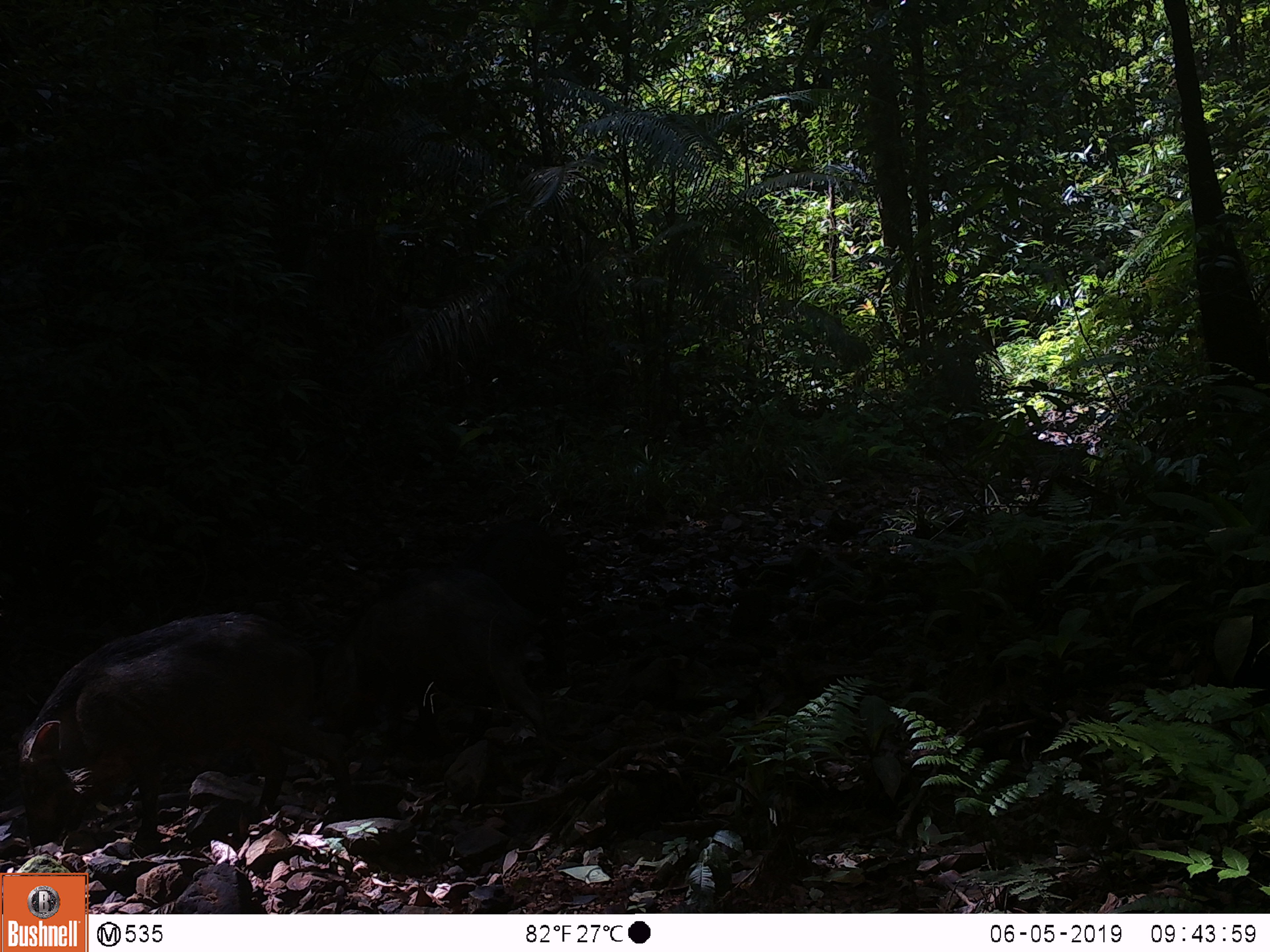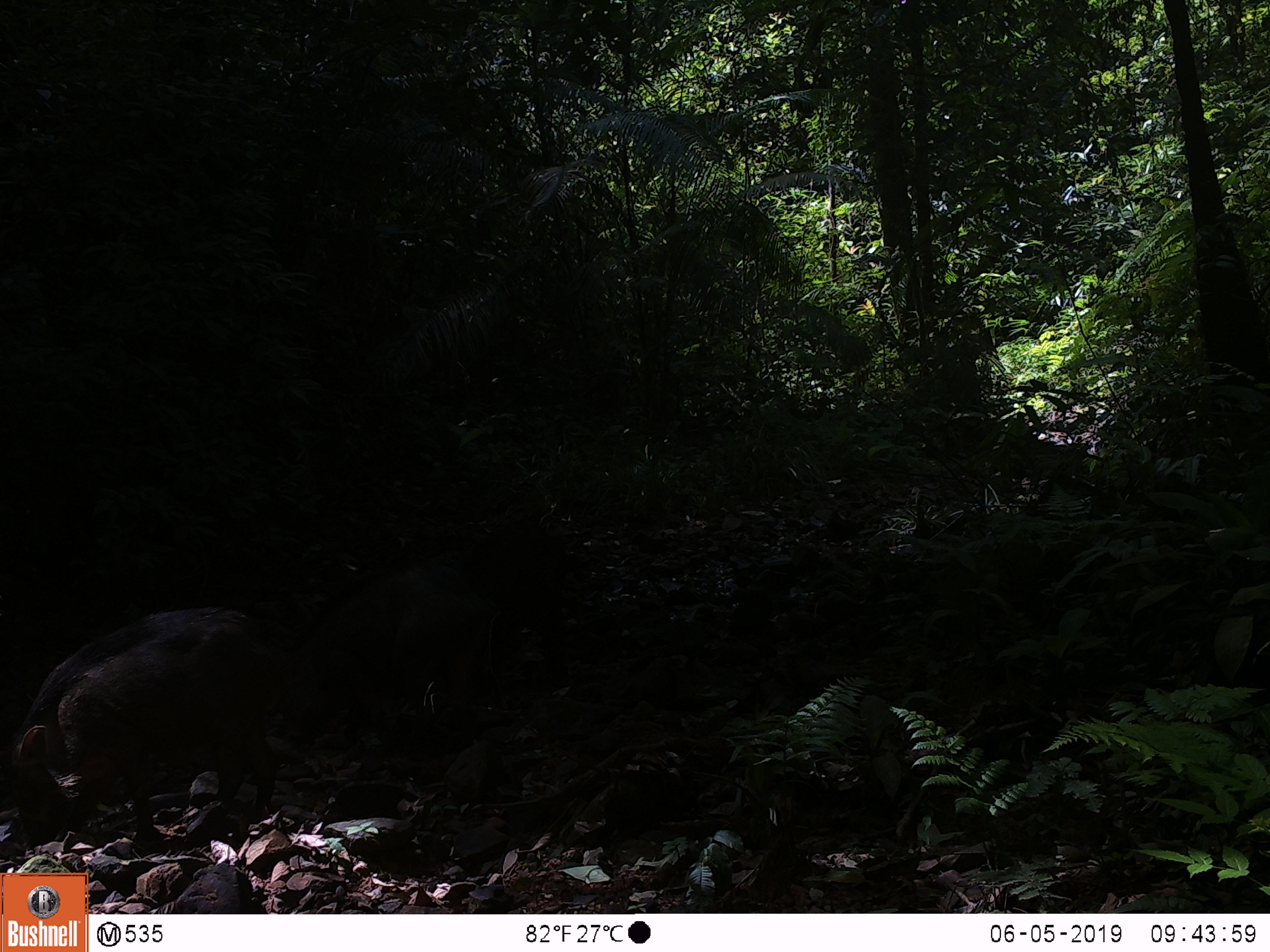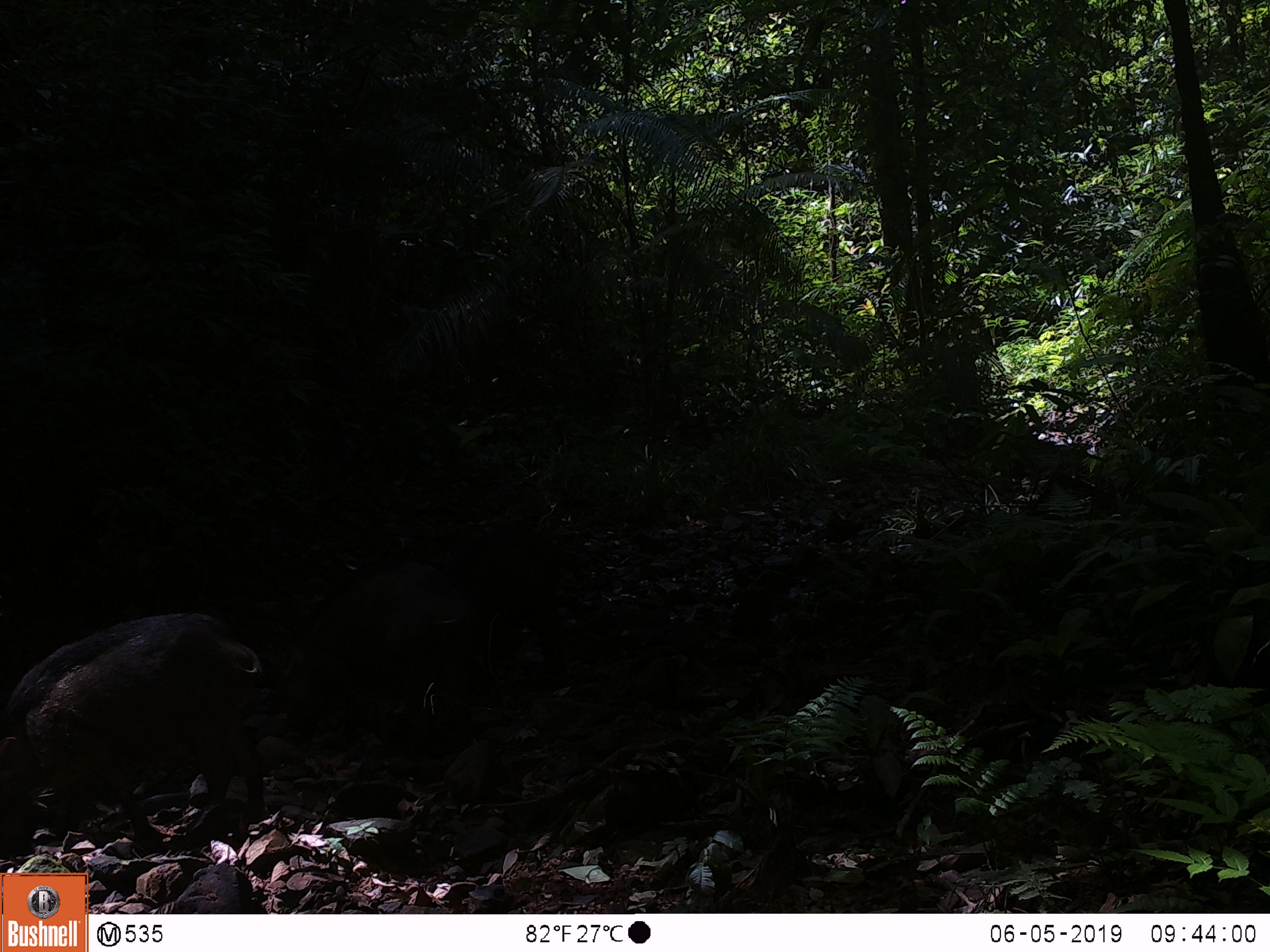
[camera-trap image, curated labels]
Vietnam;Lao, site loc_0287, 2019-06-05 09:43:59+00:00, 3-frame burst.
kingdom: Animalia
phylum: Chordata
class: Mammalia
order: Artiodactyla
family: Suidae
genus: Sus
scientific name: Sus scrofa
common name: eurasian wild pig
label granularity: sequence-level